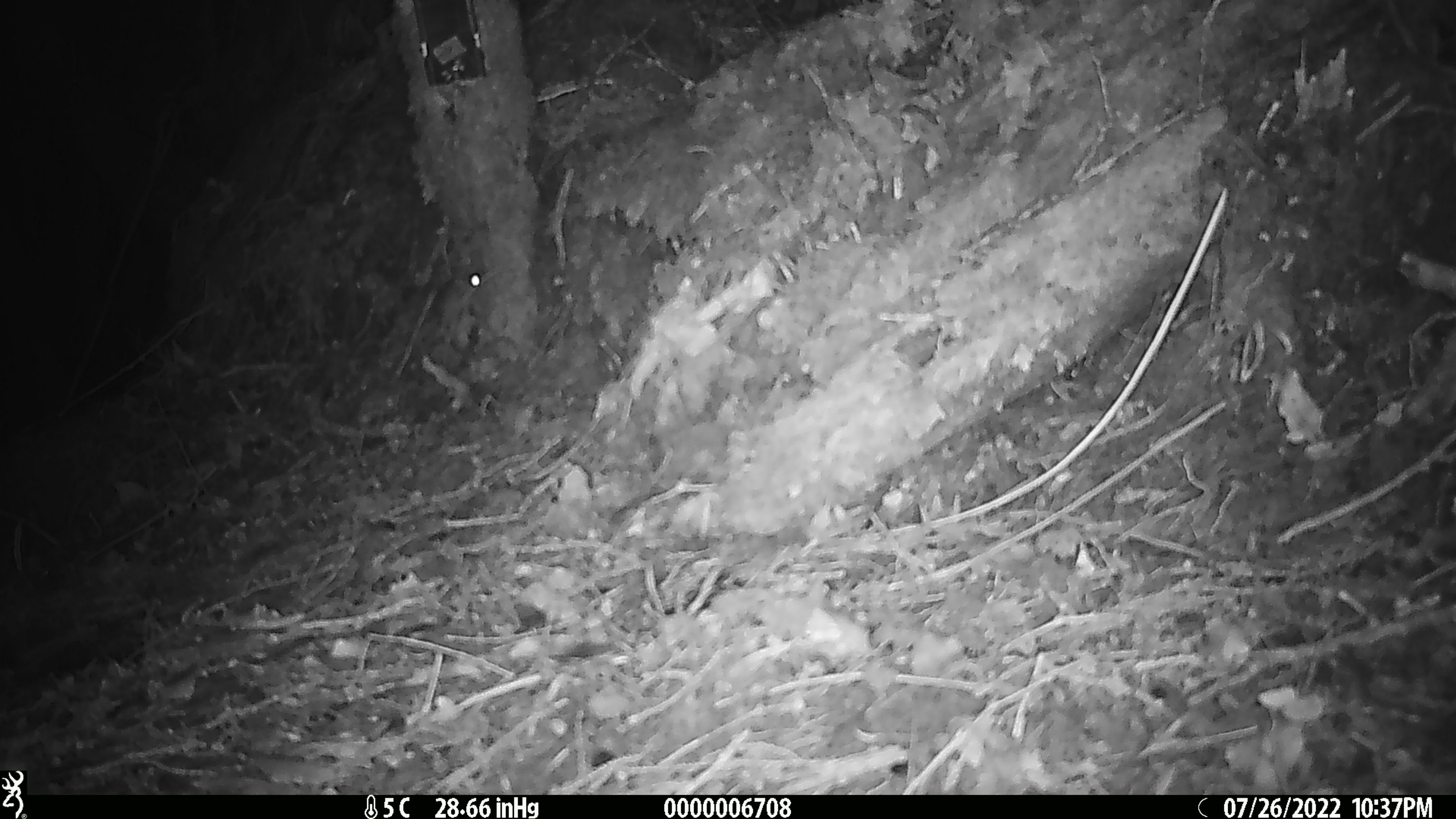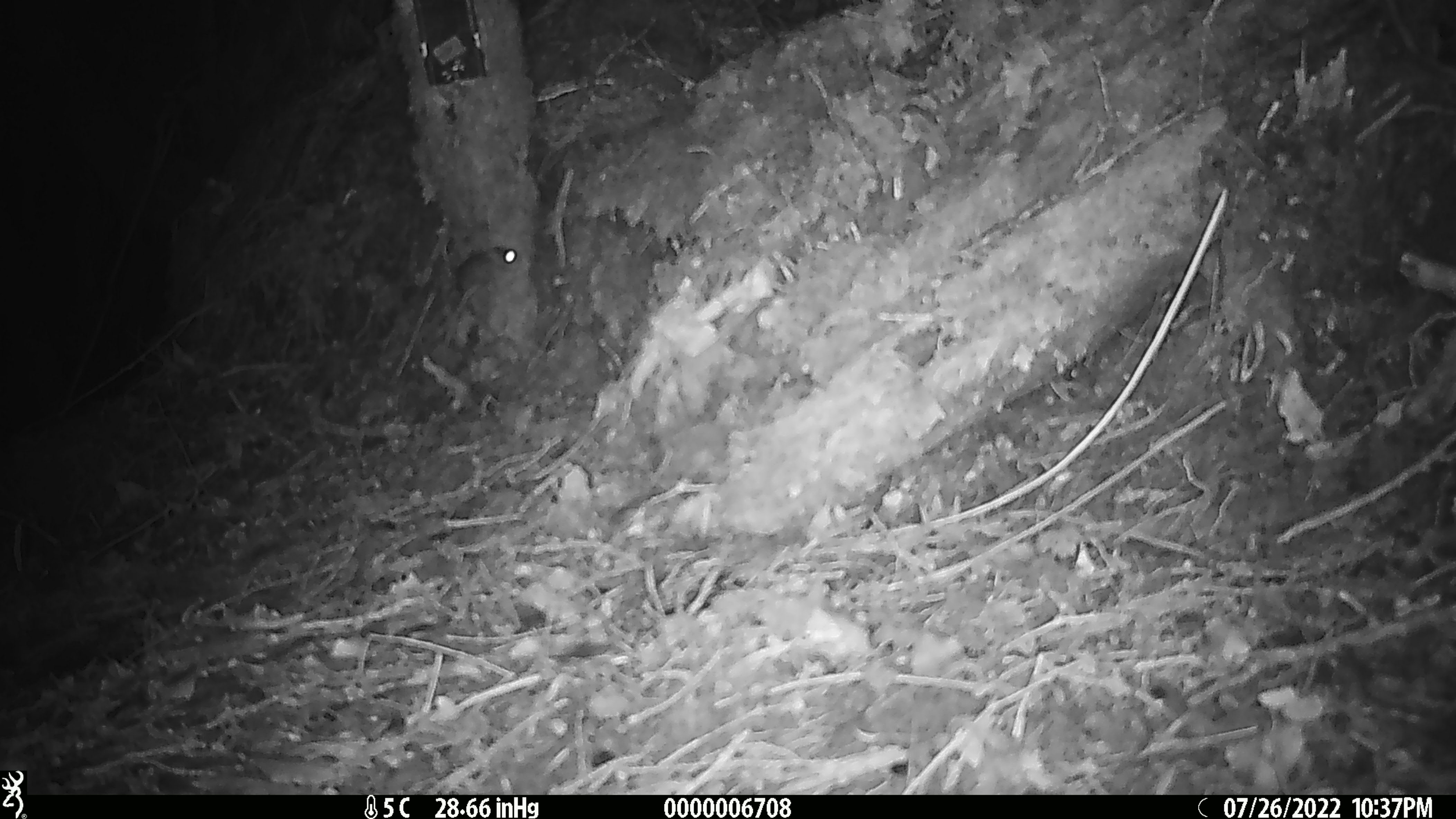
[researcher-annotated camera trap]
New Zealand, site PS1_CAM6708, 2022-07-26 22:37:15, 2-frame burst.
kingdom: Animalia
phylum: Chordata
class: Mammalia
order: Rodentia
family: Muridae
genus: Mus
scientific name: Mus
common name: mouse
Mouse (Mus).